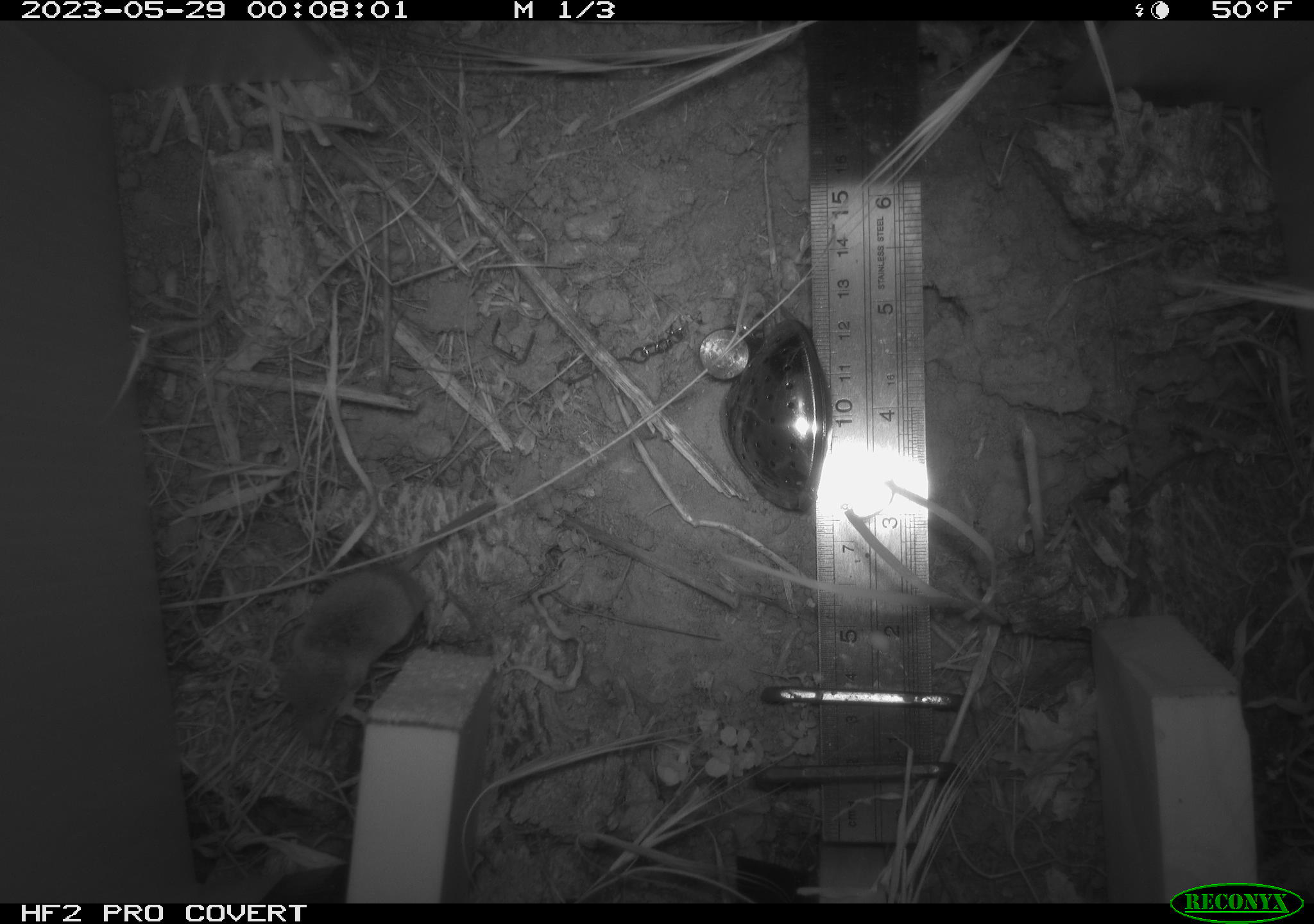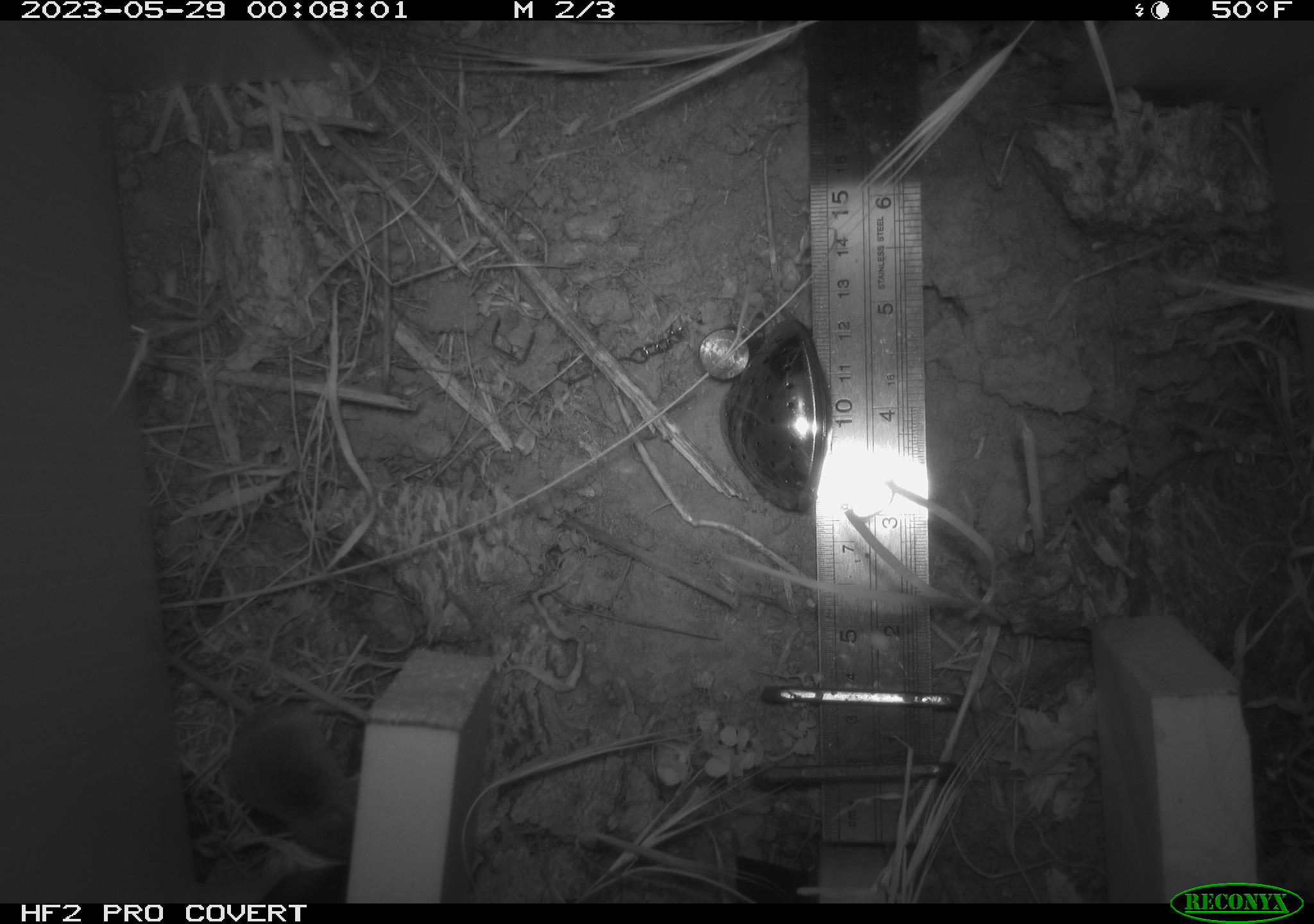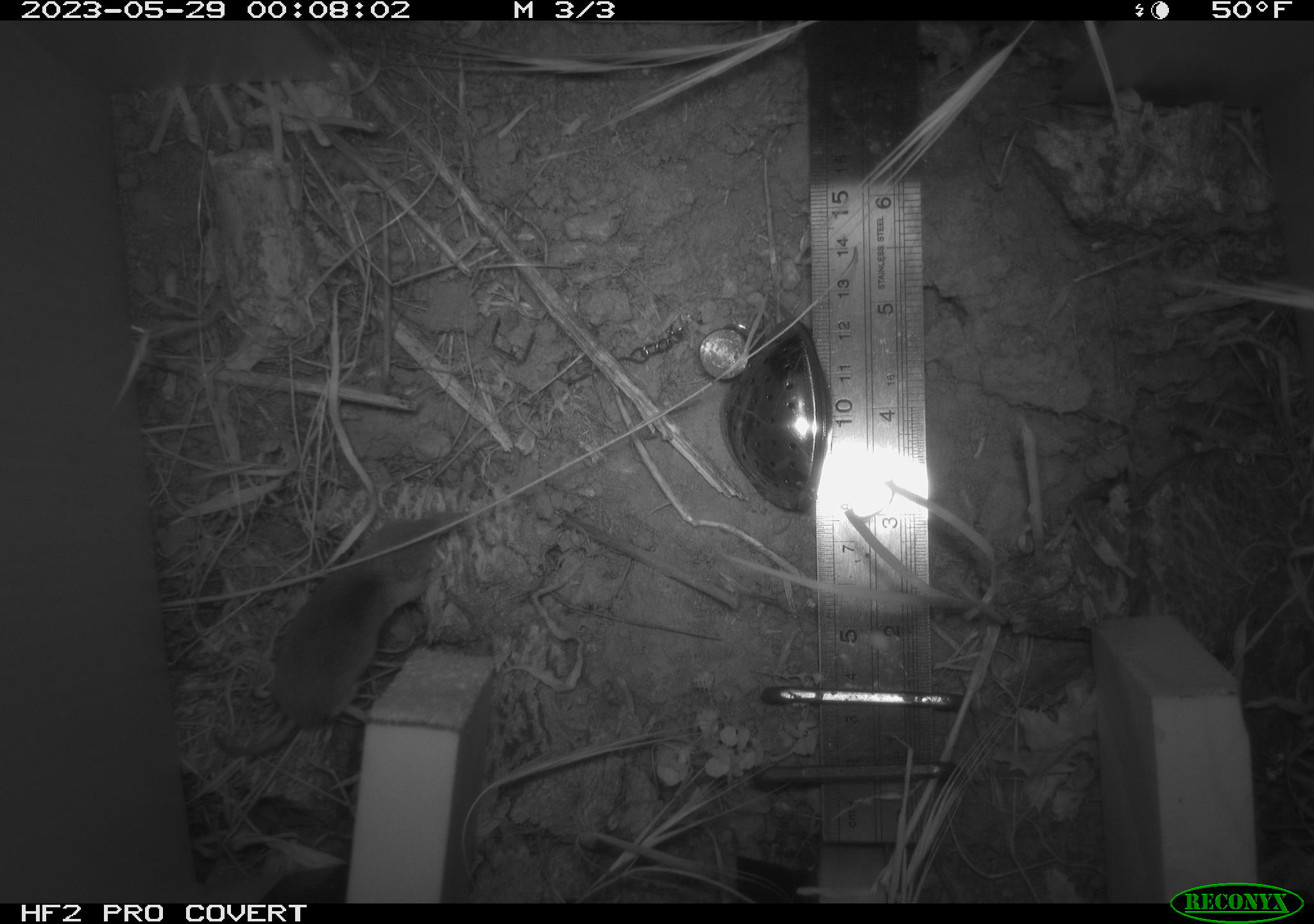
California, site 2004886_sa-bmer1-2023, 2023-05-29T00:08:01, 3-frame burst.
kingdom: Animalia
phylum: Chordata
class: Mammalia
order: Eulipotyphla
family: Soricidae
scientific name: Soricidae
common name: shrews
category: soricidae family